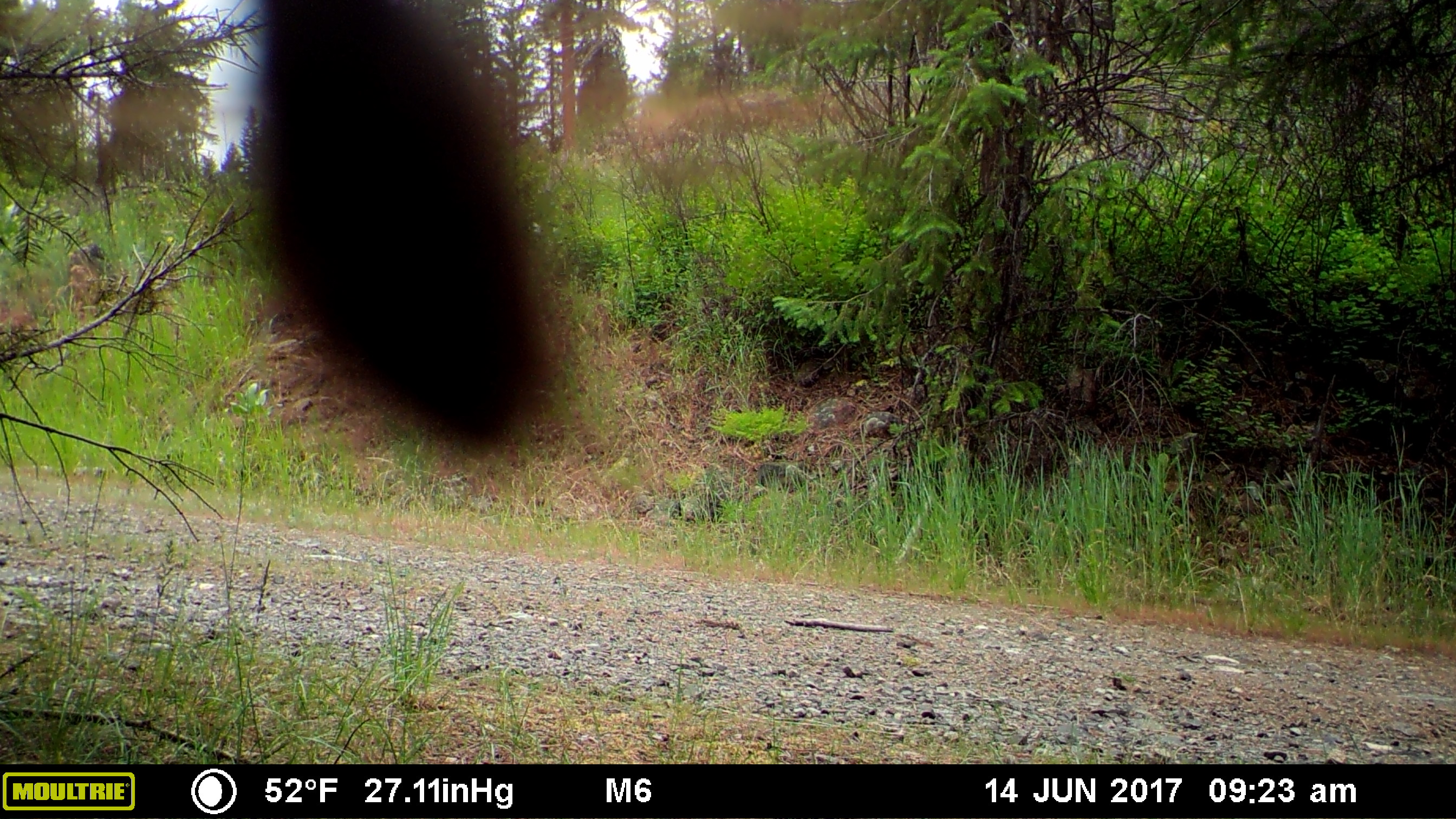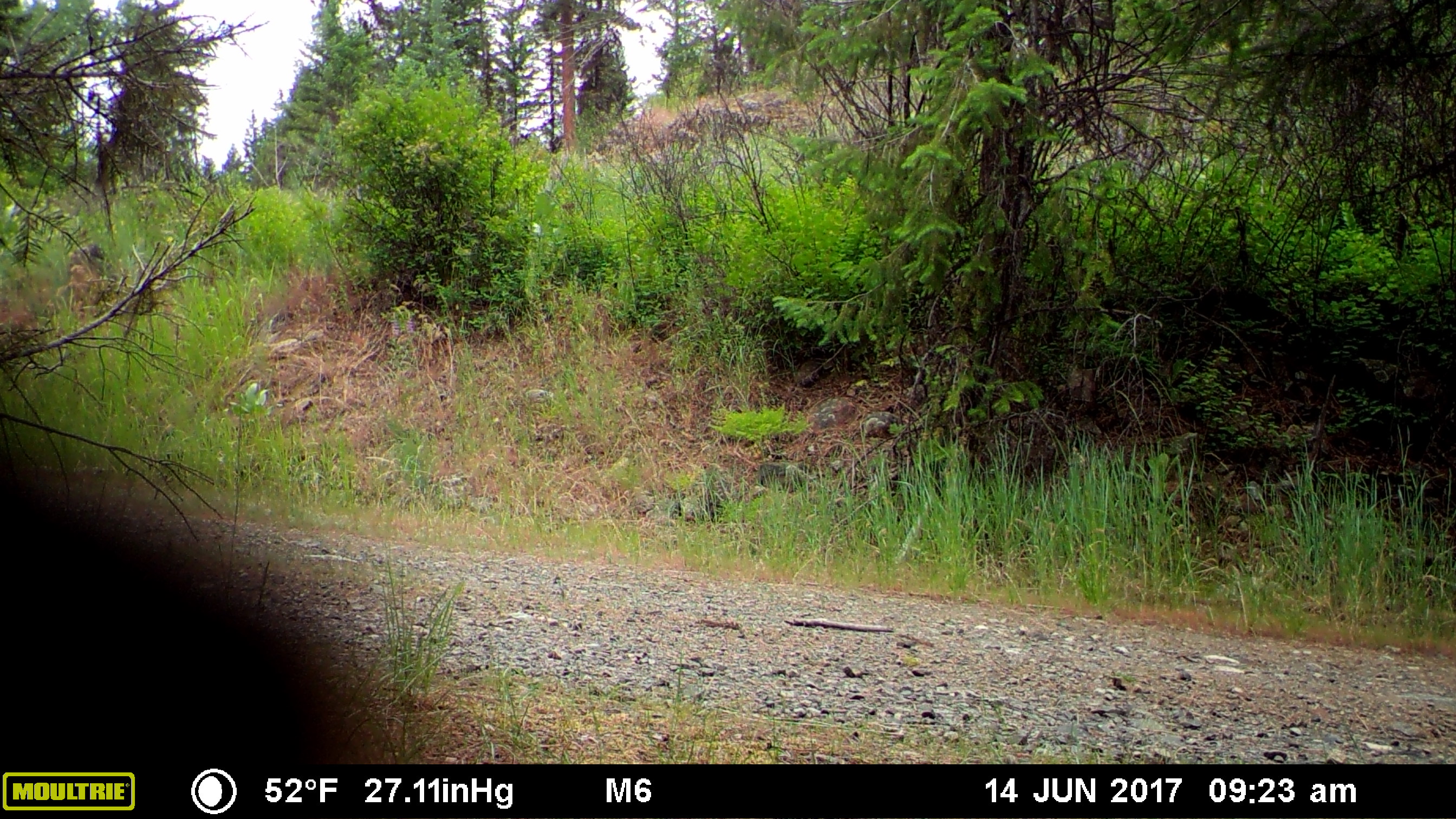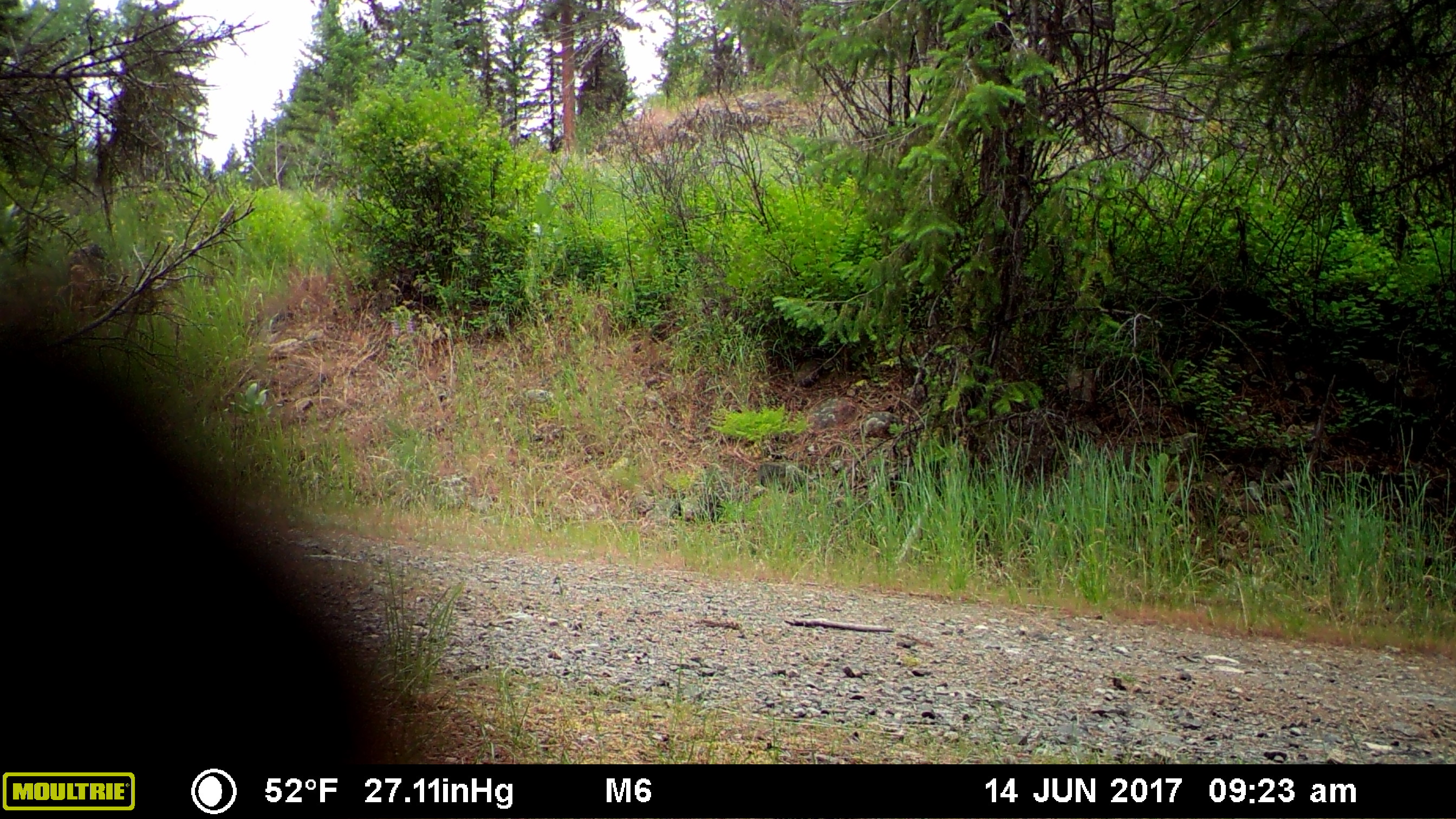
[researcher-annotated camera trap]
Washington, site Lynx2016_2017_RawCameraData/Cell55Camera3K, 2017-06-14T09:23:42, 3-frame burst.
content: unidentified animal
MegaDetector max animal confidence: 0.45